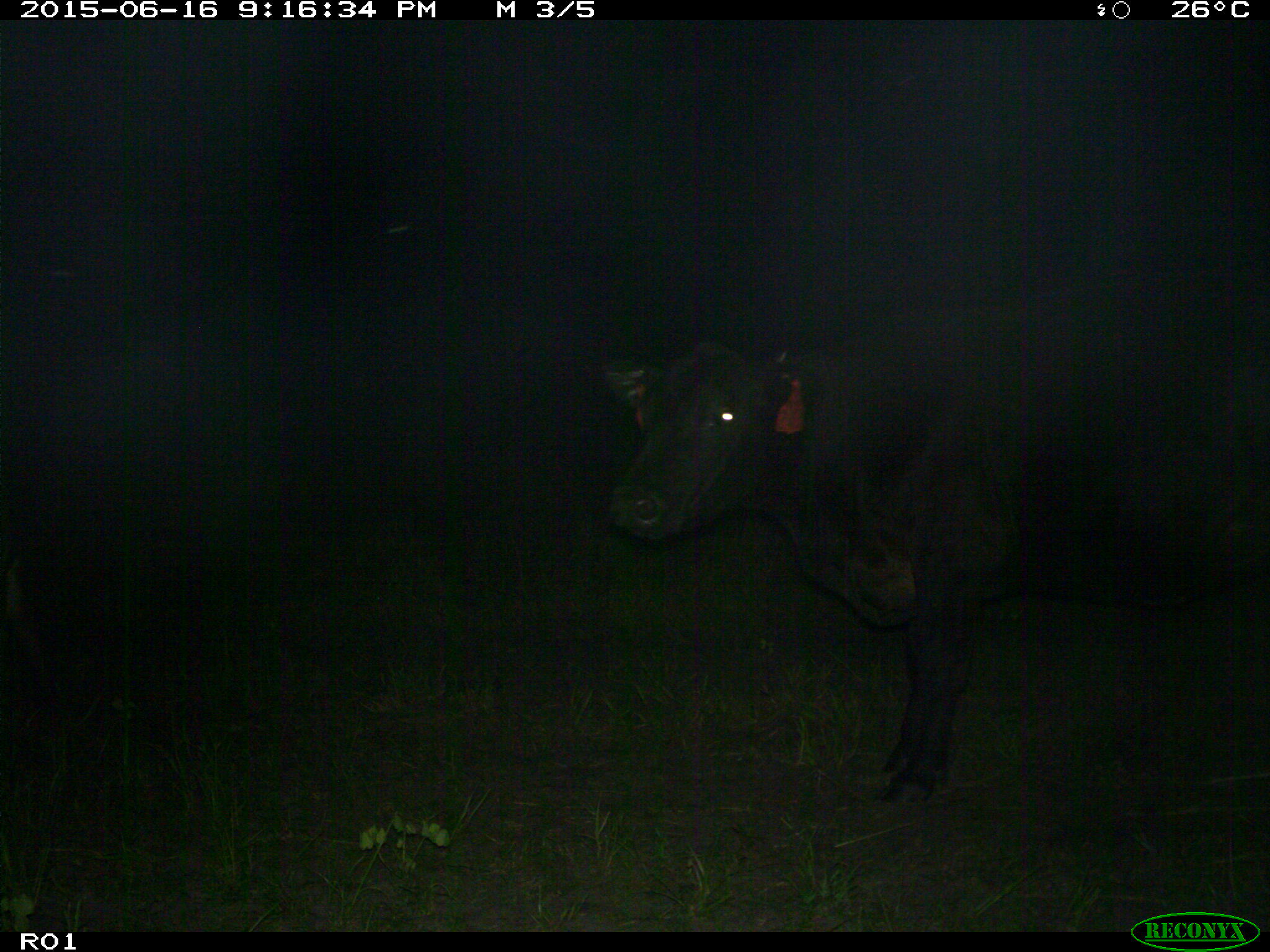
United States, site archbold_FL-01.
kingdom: Animalia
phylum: Chordata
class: Mammalia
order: Artiodactyla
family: Bovidae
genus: Bos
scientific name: Bos taurus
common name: domestic cow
Bos taurus (domestic cow).